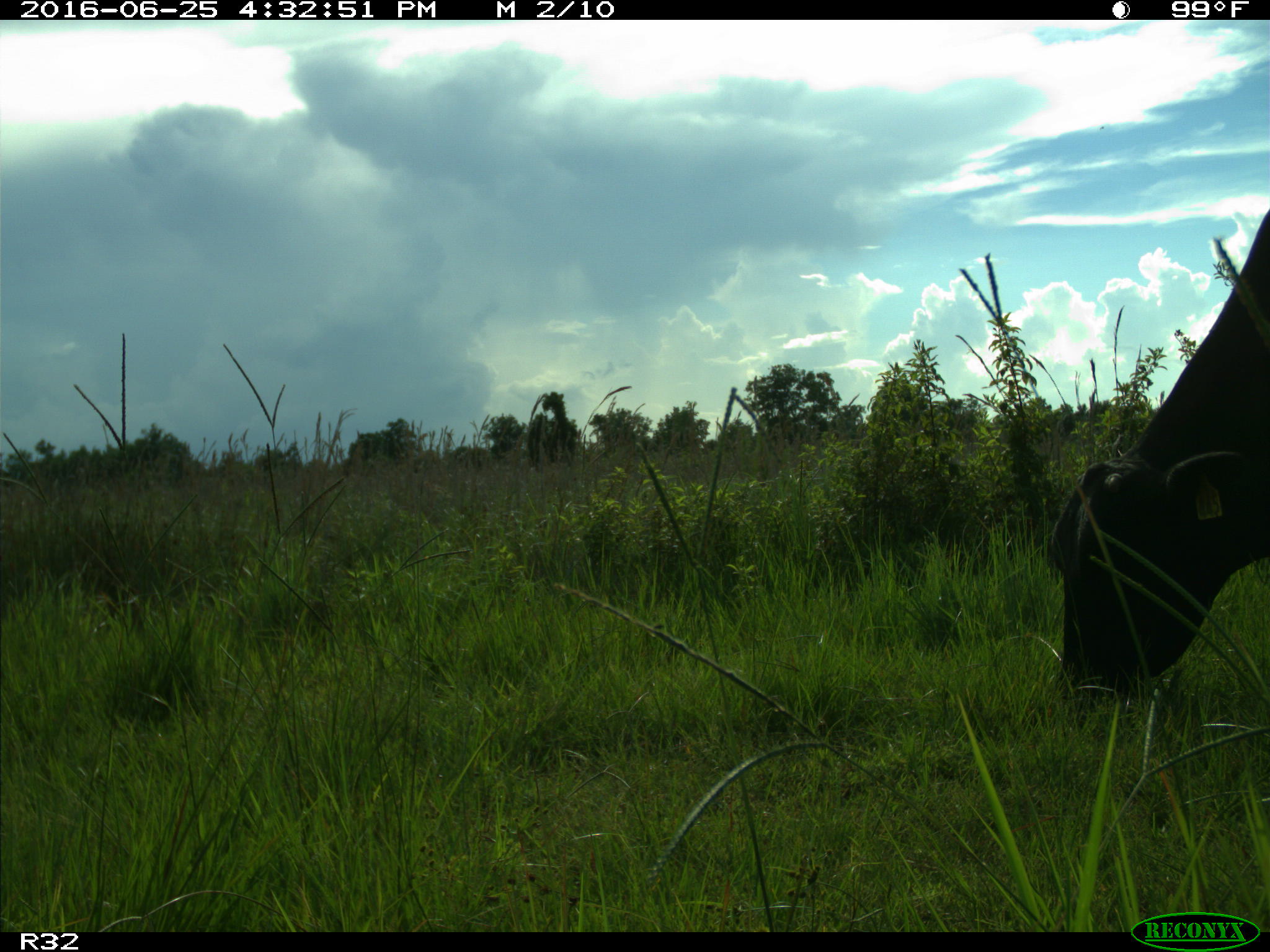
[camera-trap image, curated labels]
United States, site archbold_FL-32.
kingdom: Animalia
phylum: Chordata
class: Mammalia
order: Artiodactyla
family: Bovidae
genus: Bos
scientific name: Bos taurus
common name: domestic cow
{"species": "Bos taurus (domestic cow)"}